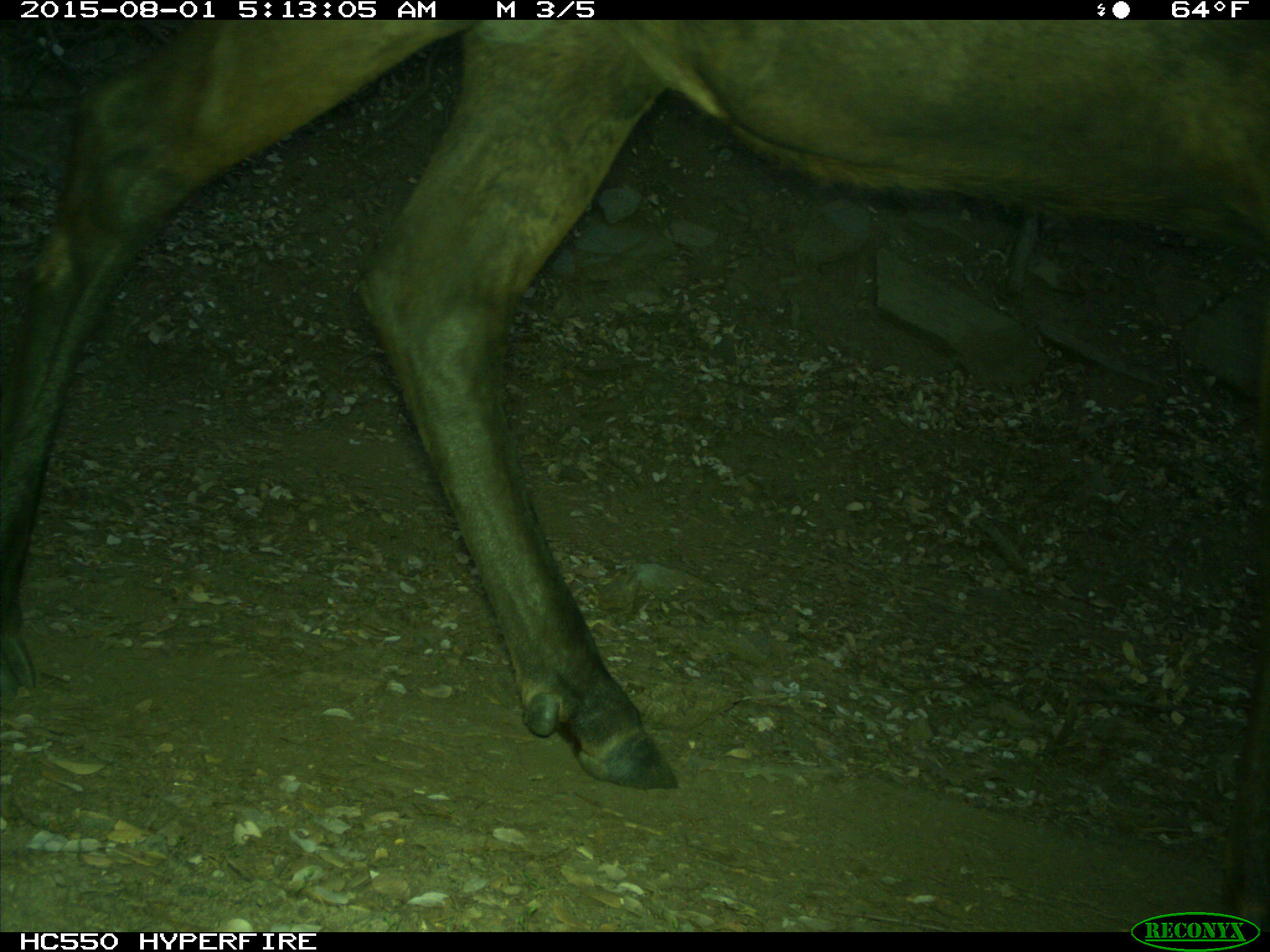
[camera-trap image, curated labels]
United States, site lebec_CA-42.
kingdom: Animalia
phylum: Chordata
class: Mammalia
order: Artiodactyla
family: Cervidae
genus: Cervus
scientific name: Cervus canadensis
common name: elk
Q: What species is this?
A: Cervus canadensis (elk).